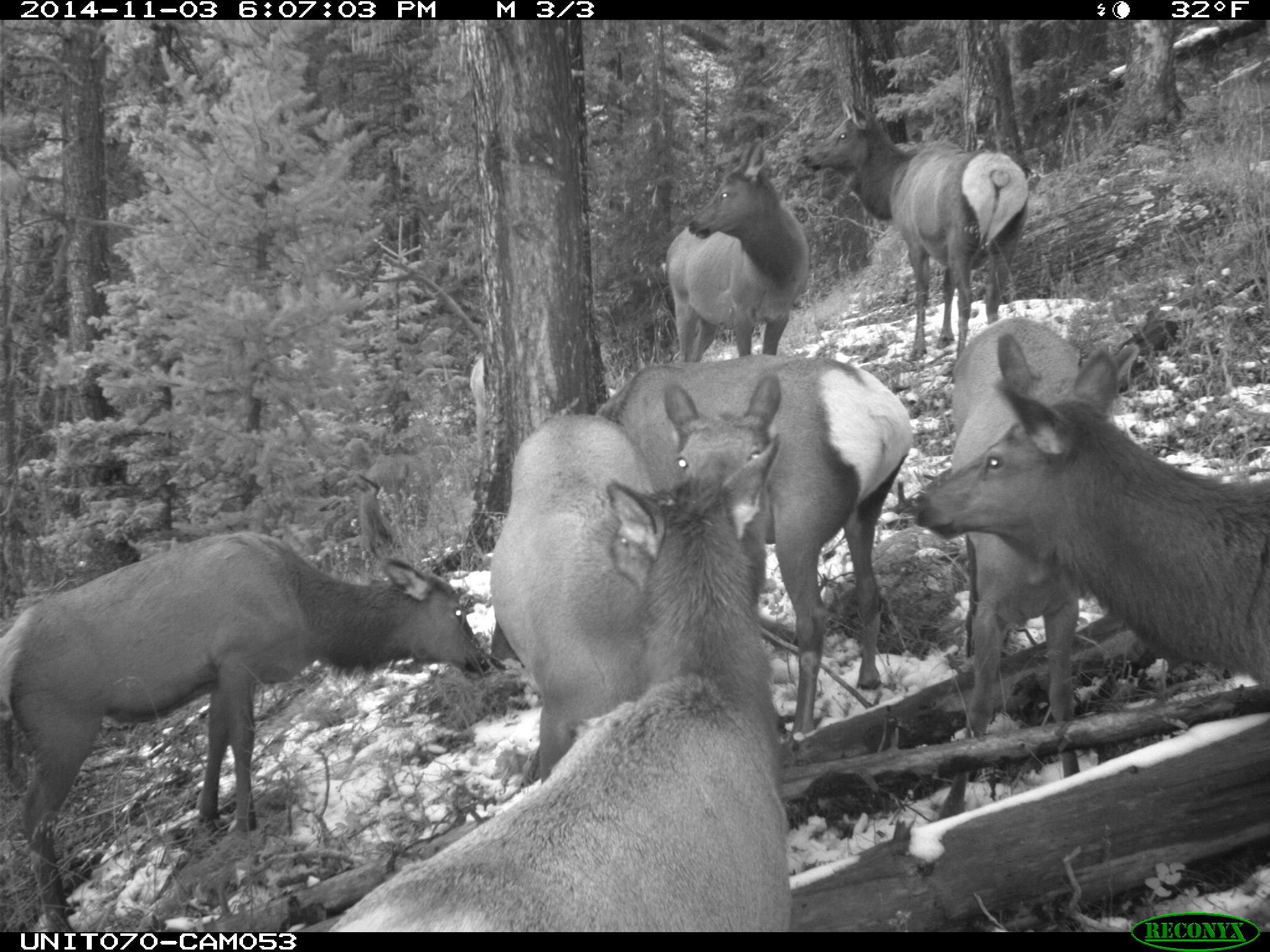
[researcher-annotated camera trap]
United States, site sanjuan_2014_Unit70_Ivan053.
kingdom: Animalia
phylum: Chordata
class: Mammalia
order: Artiodactyla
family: Cervidae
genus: Cervus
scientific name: Cervus elaphus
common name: red deer